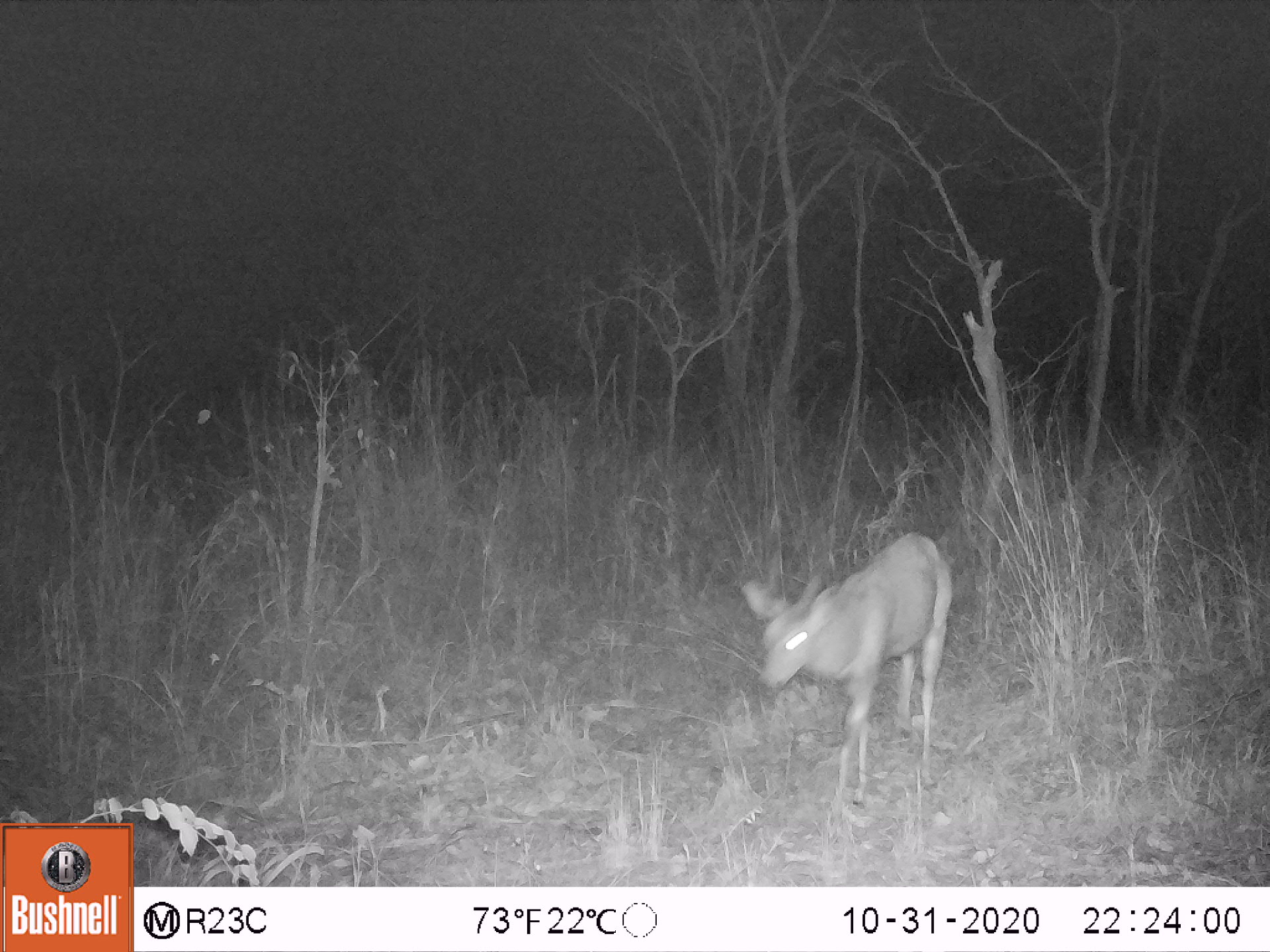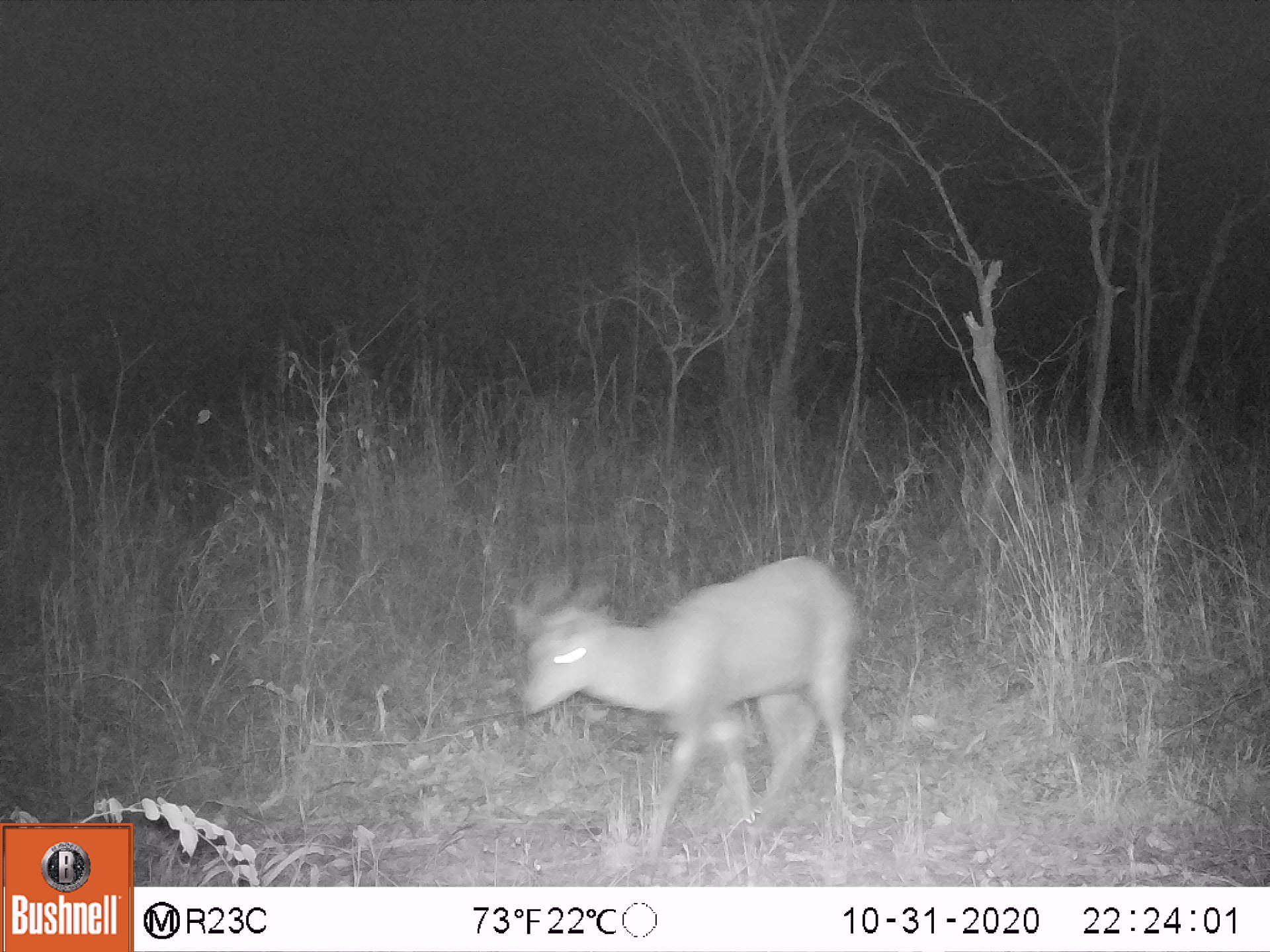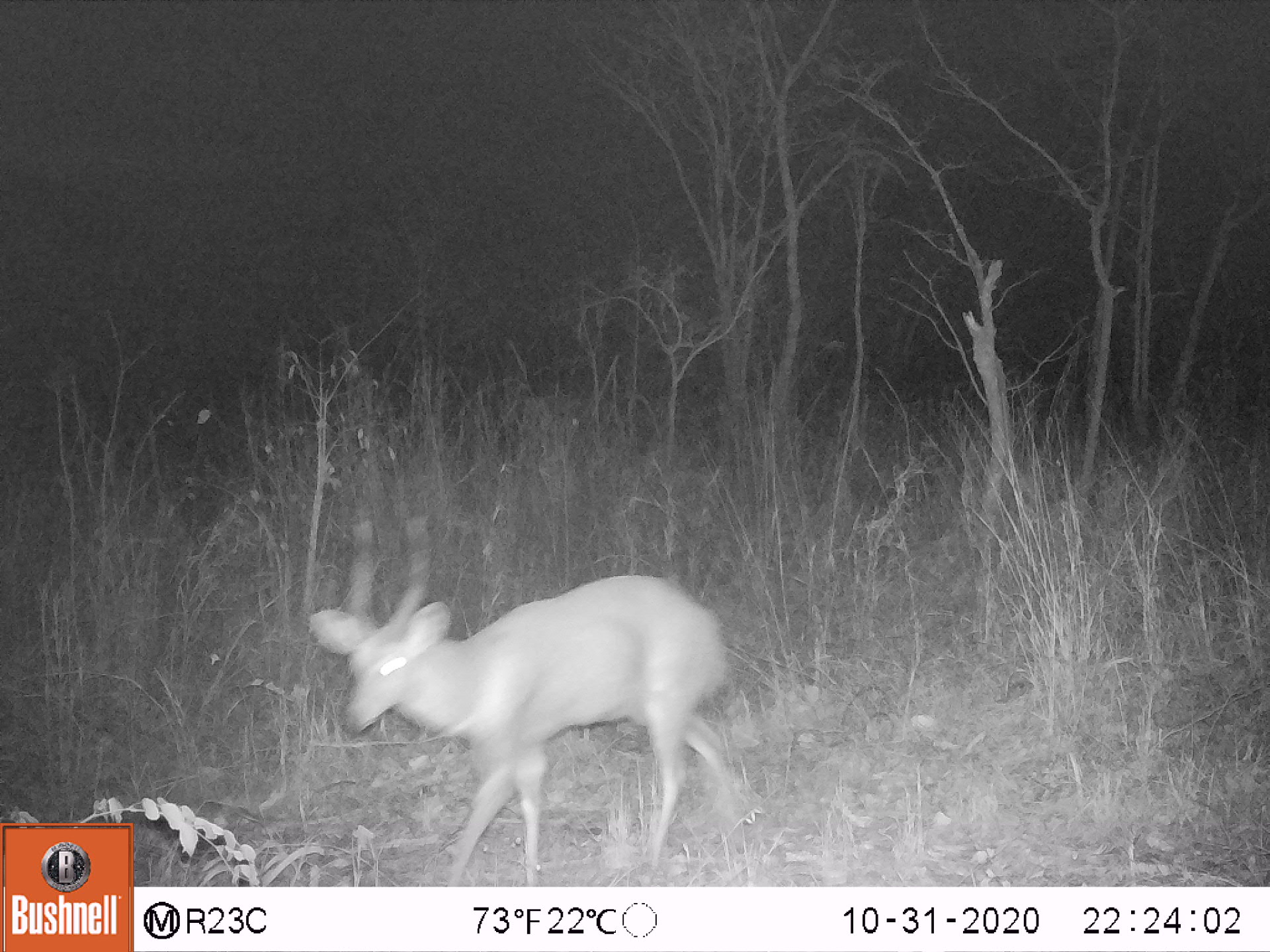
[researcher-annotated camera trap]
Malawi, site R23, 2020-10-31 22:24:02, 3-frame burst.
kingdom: Animalia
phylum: Chordata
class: Mammalia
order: Artiodactyla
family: Bovidae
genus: Tragelaphus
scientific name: Tragelaphus sylvaticus sylvaticus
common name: cape bushbuck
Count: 1.